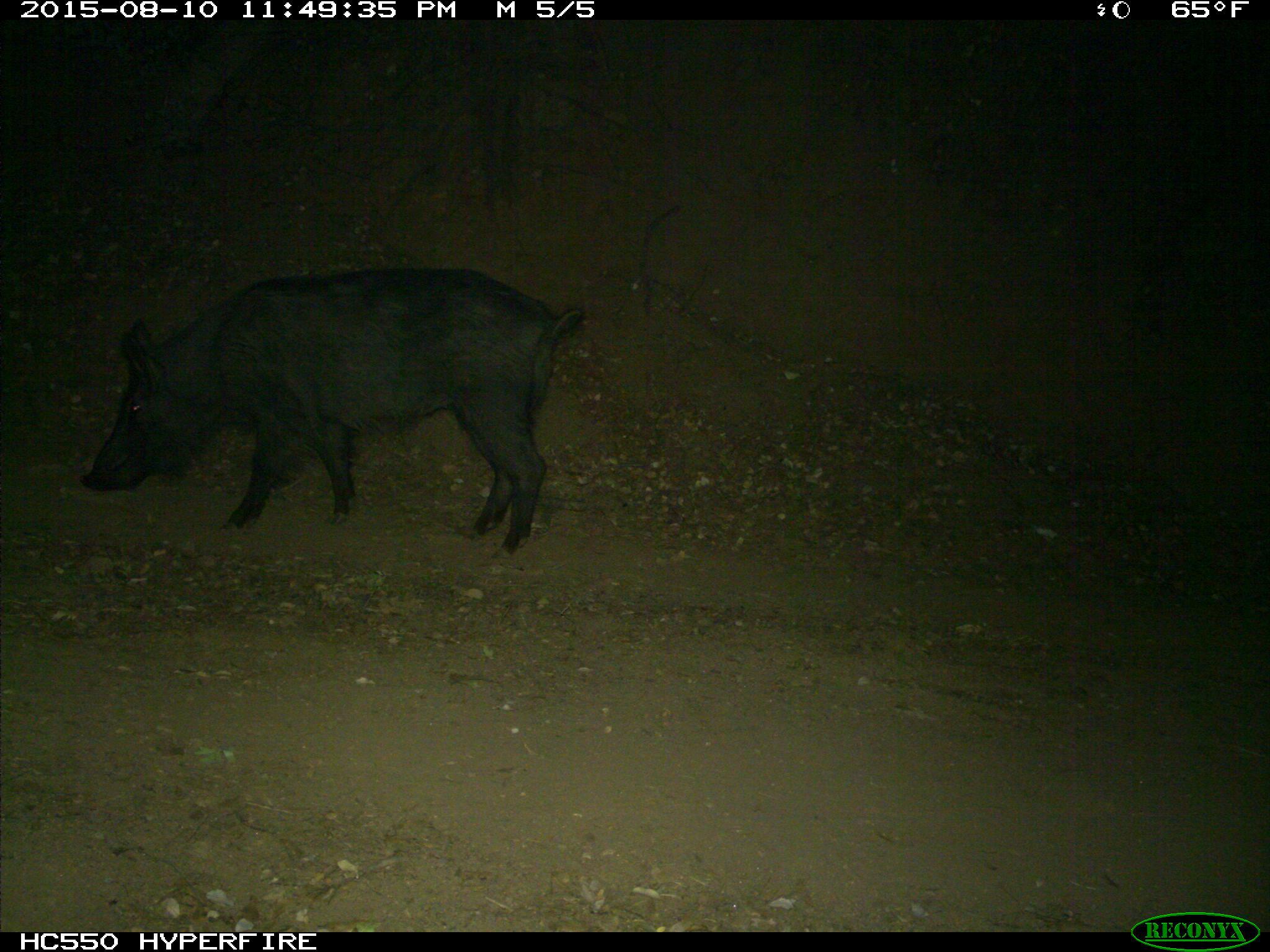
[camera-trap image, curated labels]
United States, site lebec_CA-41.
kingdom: Animalia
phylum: Chordata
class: Mammalia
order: Artiodactyla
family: Suidae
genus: Sus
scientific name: Sus scrofa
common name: wild boar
Sus scrofa (wild boar).